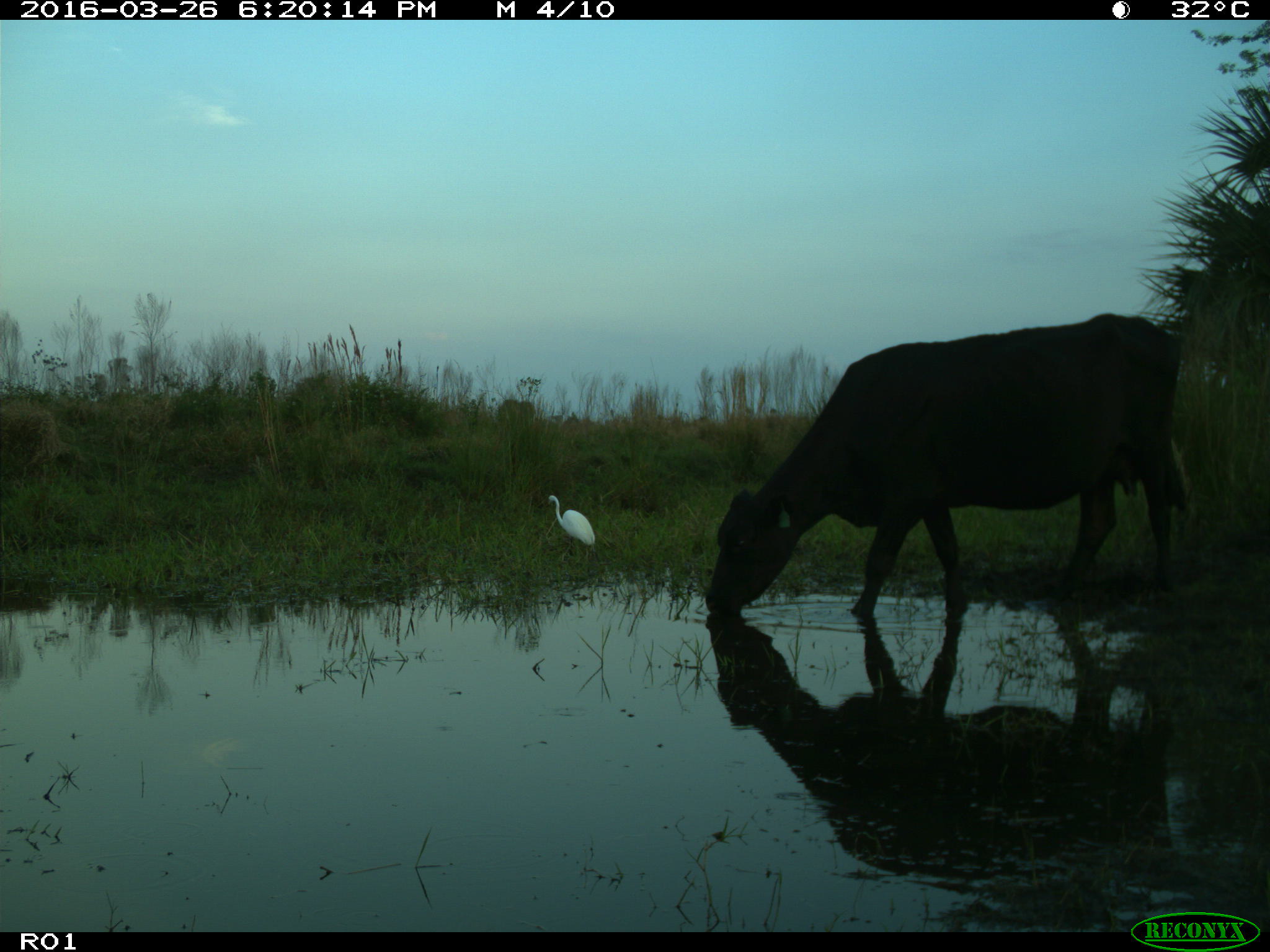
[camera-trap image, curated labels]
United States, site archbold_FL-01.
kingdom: Animalia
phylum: Chordata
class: Mammalia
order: Artiodactyla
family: Bovidae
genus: Bos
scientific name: Bos taurus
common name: domestic cow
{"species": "Bos taurus (domestic cow)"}